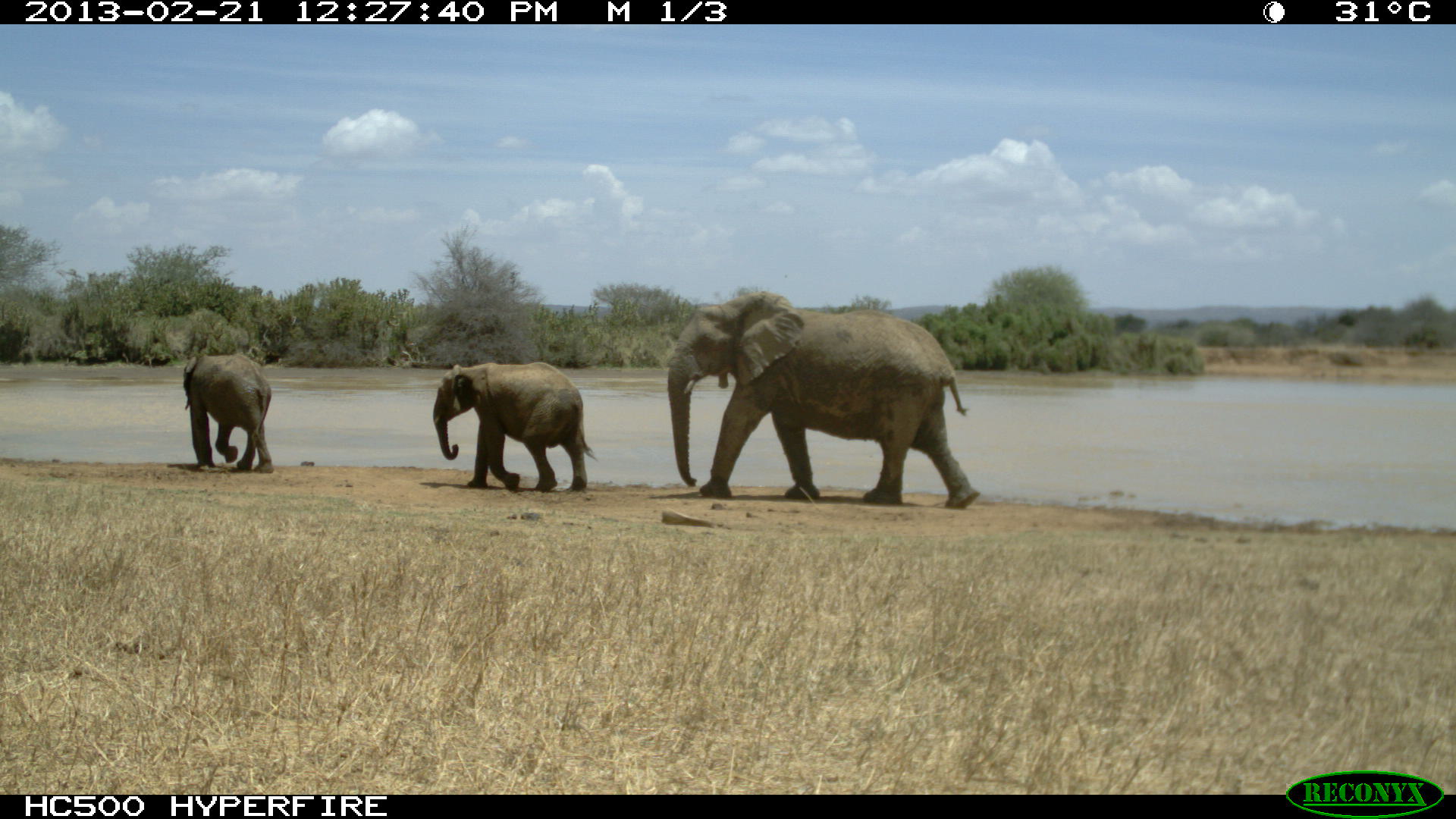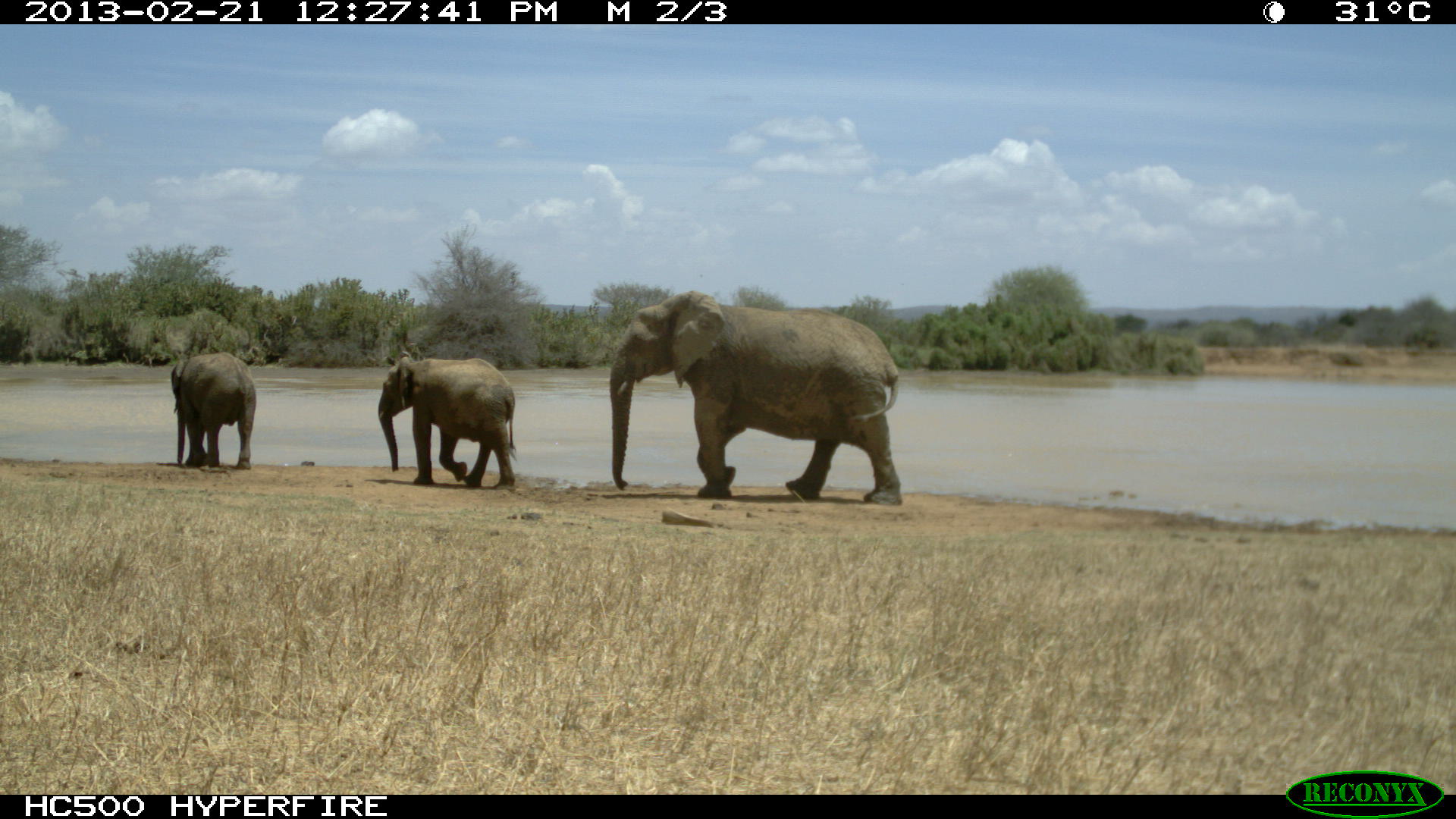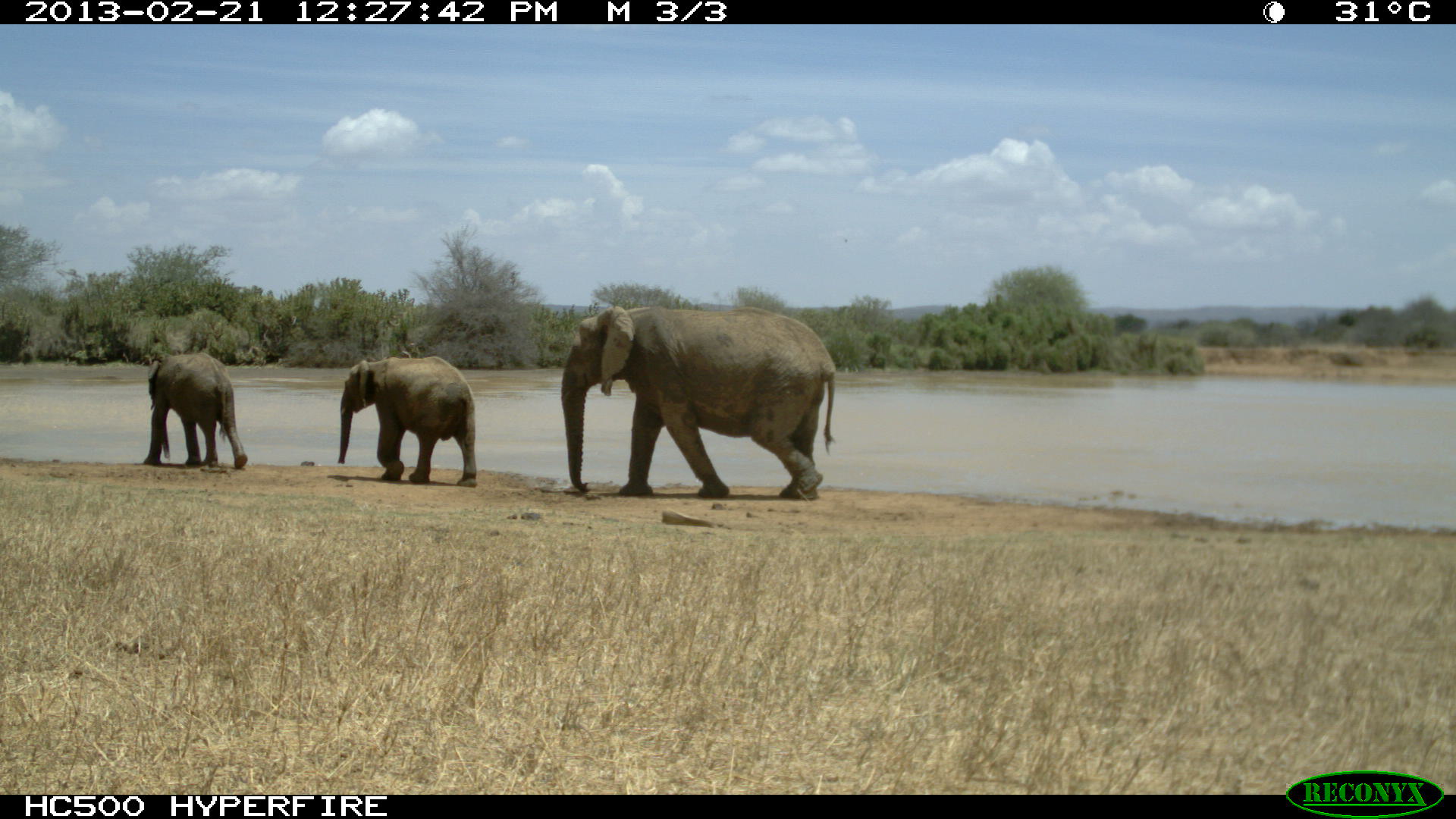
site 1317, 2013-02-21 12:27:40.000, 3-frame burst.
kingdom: Animalia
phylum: Chordata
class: Mammalia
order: Proboscidea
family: Elephantidae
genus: Loxodonta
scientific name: Loxodonta africana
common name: african bush elephant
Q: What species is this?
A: Loxodonta africana (african bush elephant).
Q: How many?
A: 3.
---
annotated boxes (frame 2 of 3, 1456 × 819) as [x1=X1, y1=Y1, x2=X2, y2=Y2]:
loxodonta africana: [x1=609, y1=290, x2=903, y2=506]; [x1=377, y1=350, x2=518, y2=490]; [x1=170, y1=351, x2=257, y2=471]